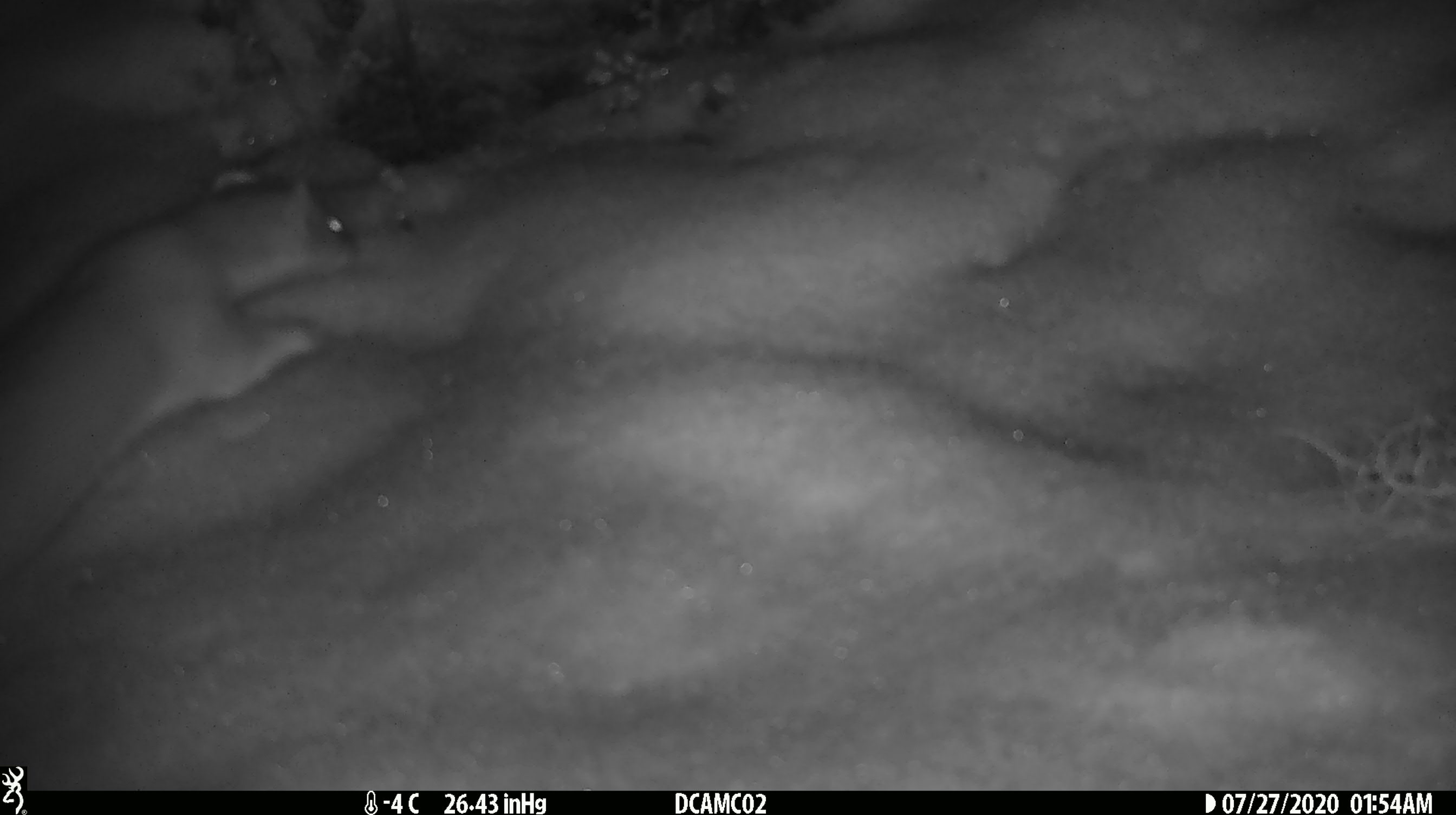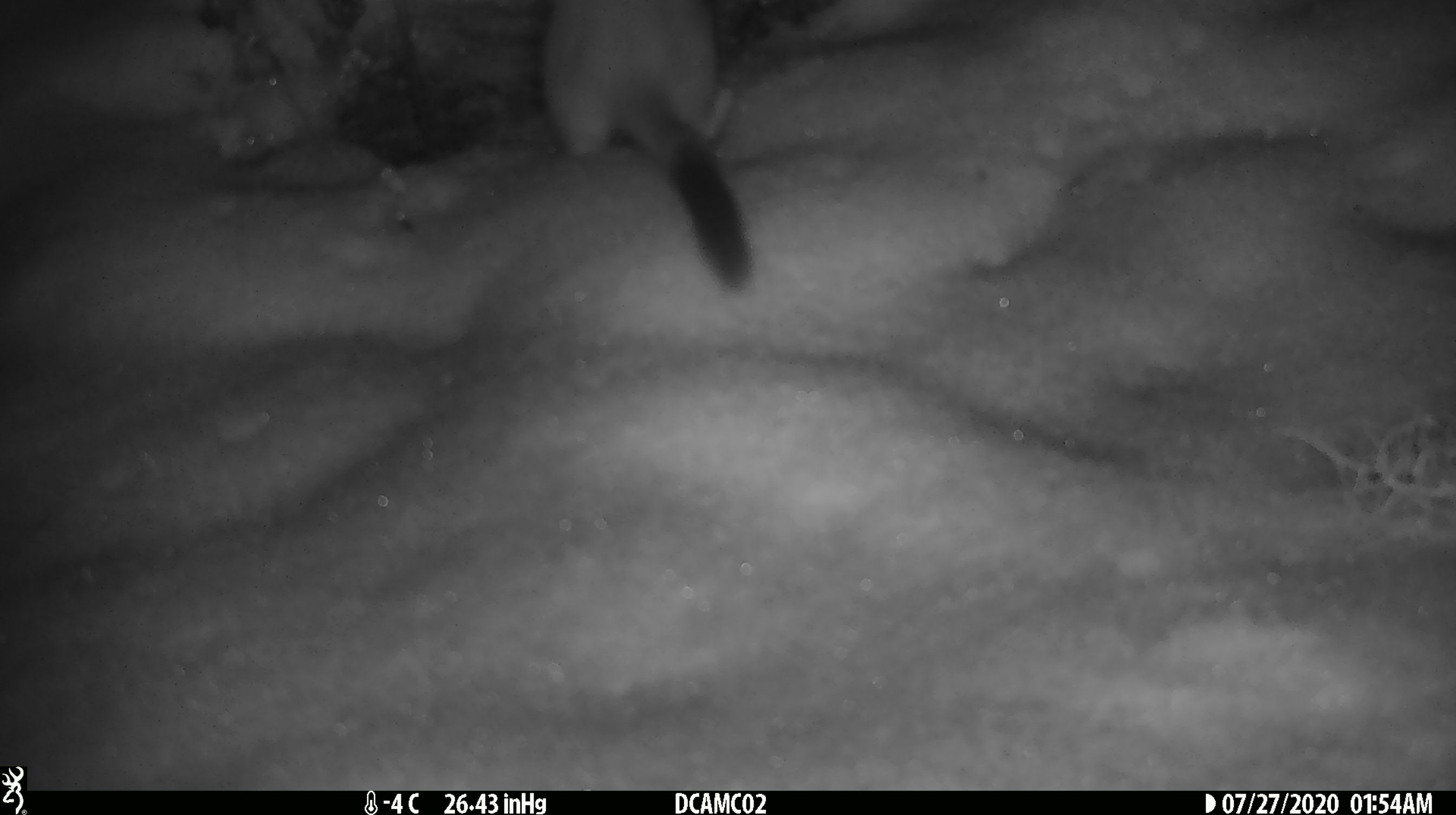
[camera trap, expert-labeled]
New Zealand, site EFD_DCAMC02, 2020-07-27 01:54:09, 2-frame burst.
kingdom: Animalia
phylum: Chordata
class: Mammalia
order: Carnivora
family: Mustelidae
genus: Mustela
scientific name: Mustela erminea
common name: stoat